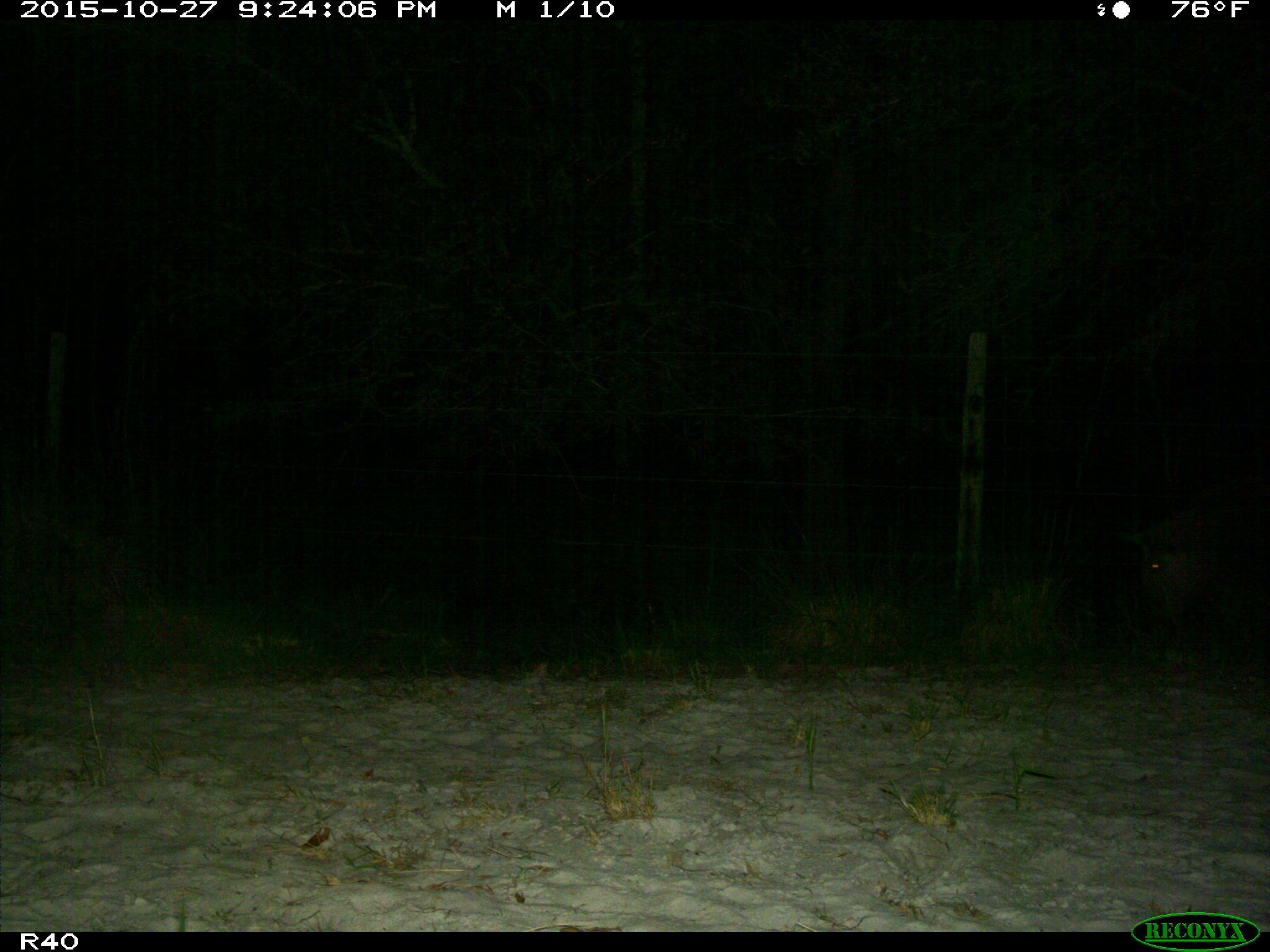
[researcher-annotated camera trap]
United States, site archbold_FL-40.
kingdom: Animalia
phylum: Chordata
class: Mammalia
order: Artiodactyla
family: Suidae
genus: Sus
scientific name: Sus scrofa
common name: wild boar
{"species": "Sus scrofa (wild boar)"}